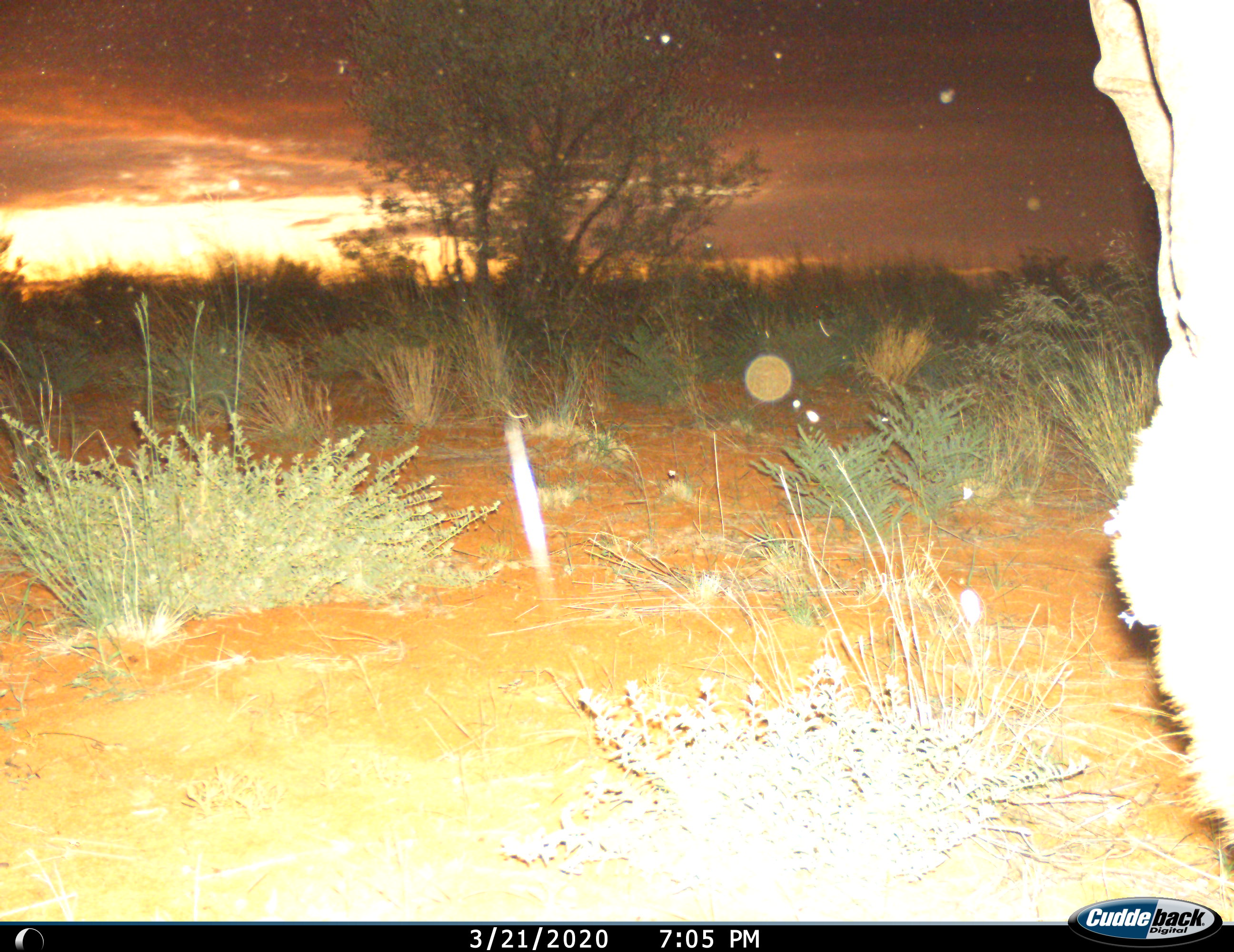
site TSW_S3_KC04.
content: unidentified animal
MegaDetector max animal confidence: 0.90